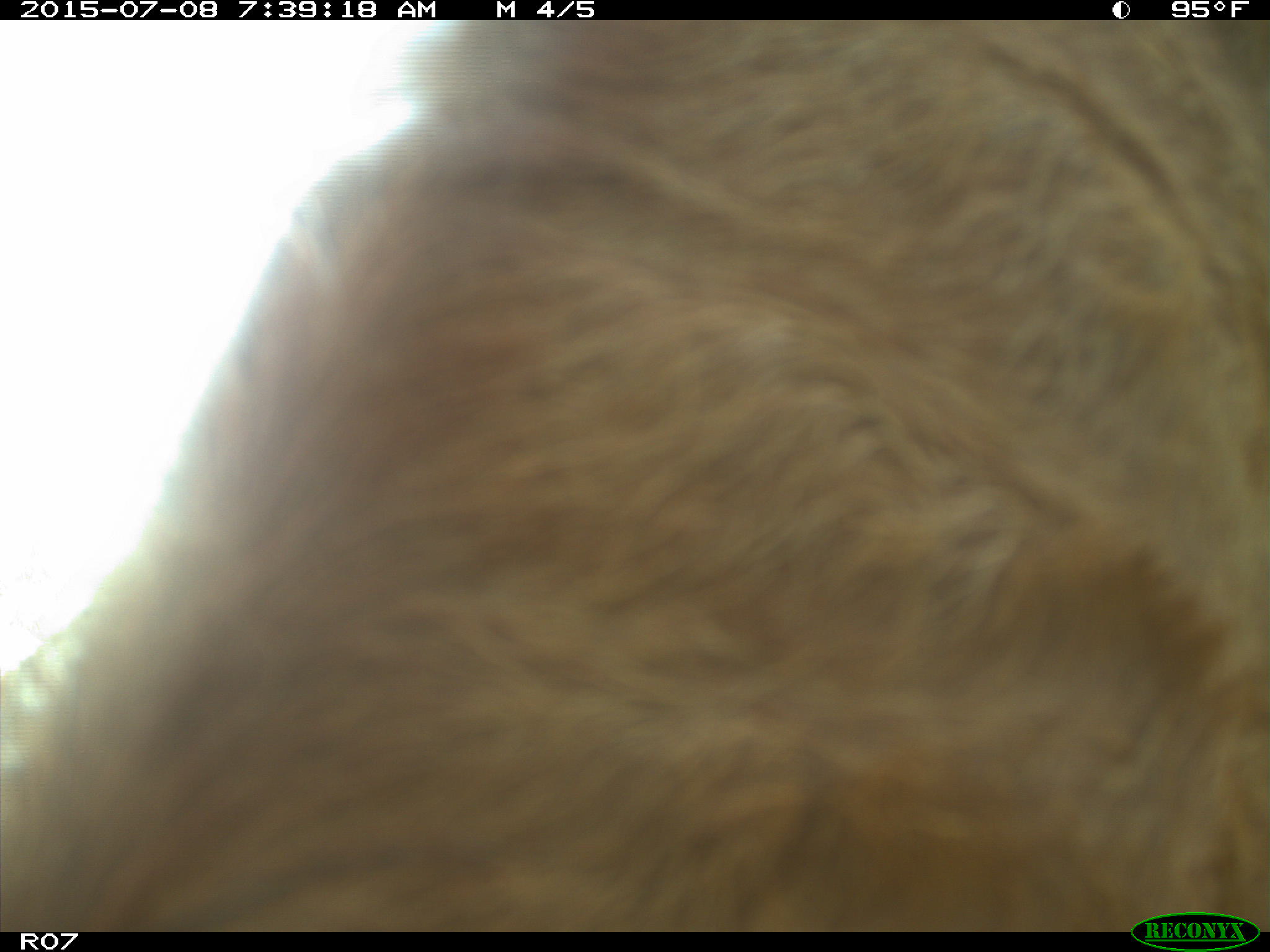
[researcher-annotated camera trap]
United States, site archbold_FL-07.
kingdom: Animalia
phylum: Chordata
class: Mammalia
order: Artiodactyla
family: Bovidae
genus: Bos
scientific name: Bos taurus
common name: domestic cow